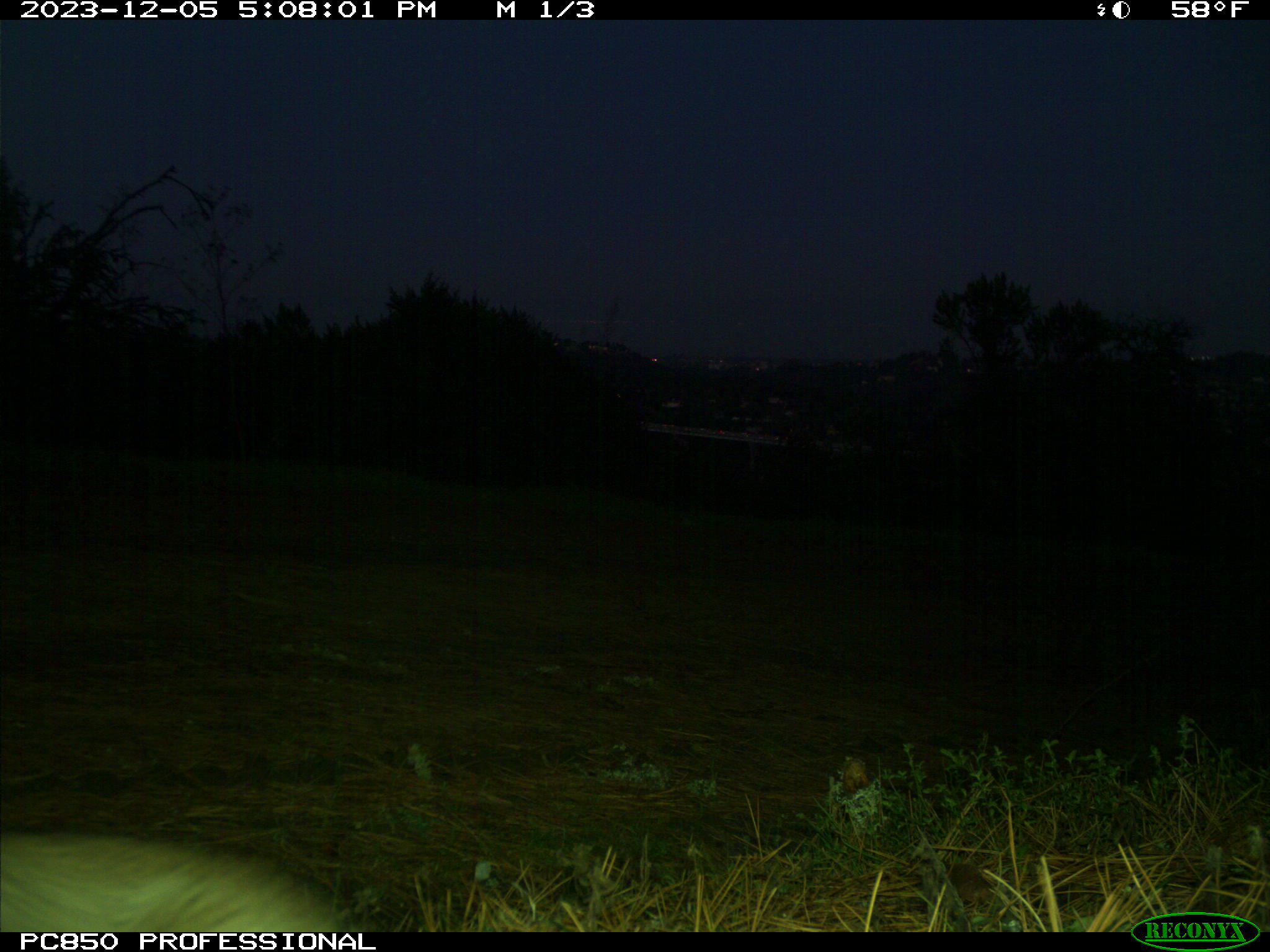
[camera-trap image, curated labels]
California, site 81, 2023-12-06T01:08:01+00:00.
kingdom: Animalia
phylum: Chordata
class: Mammalia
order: Lagomorpha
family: Leporidae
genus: Sylvilagus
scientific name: Sylvilagus bachmani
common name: brush rabbit